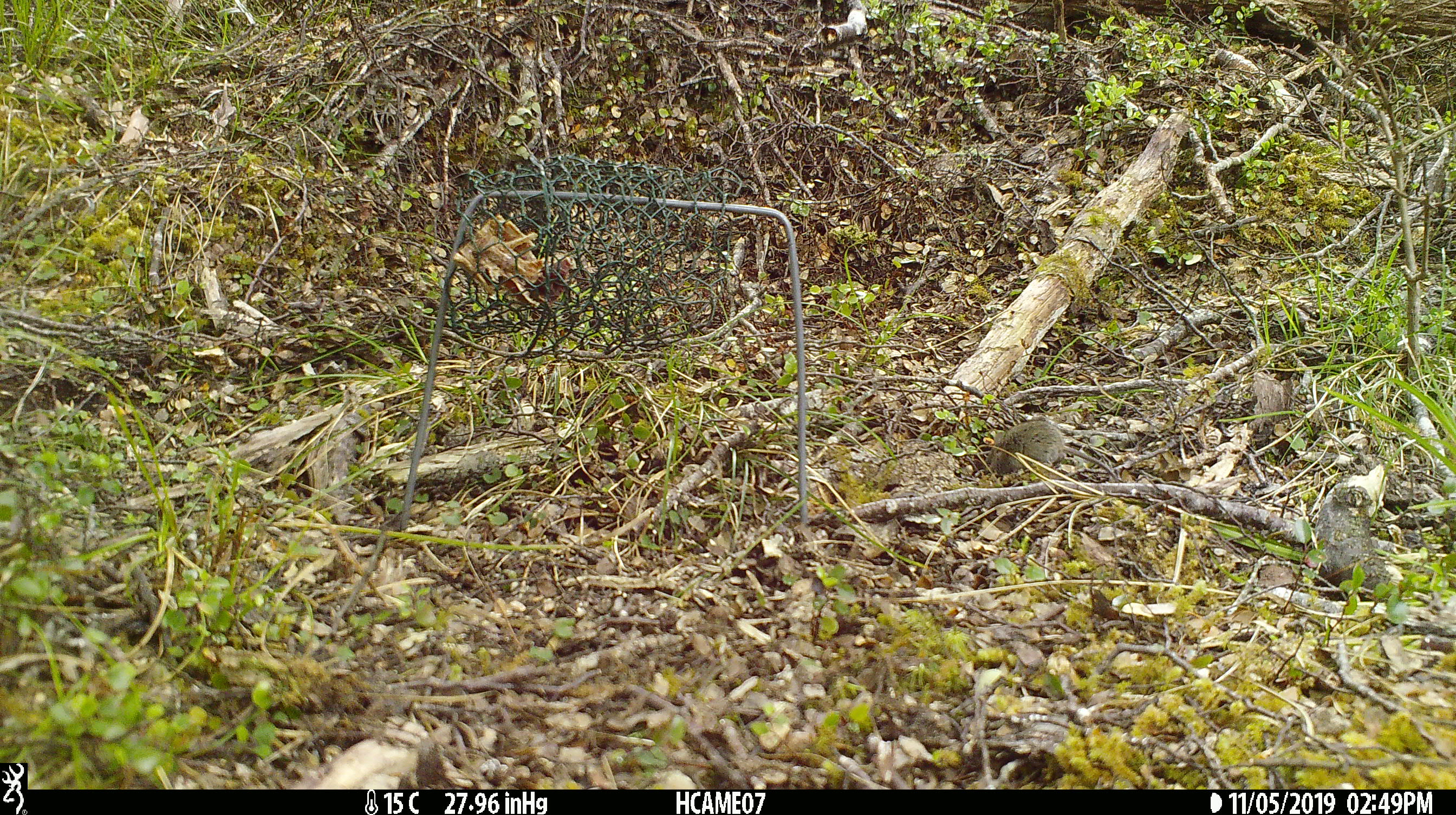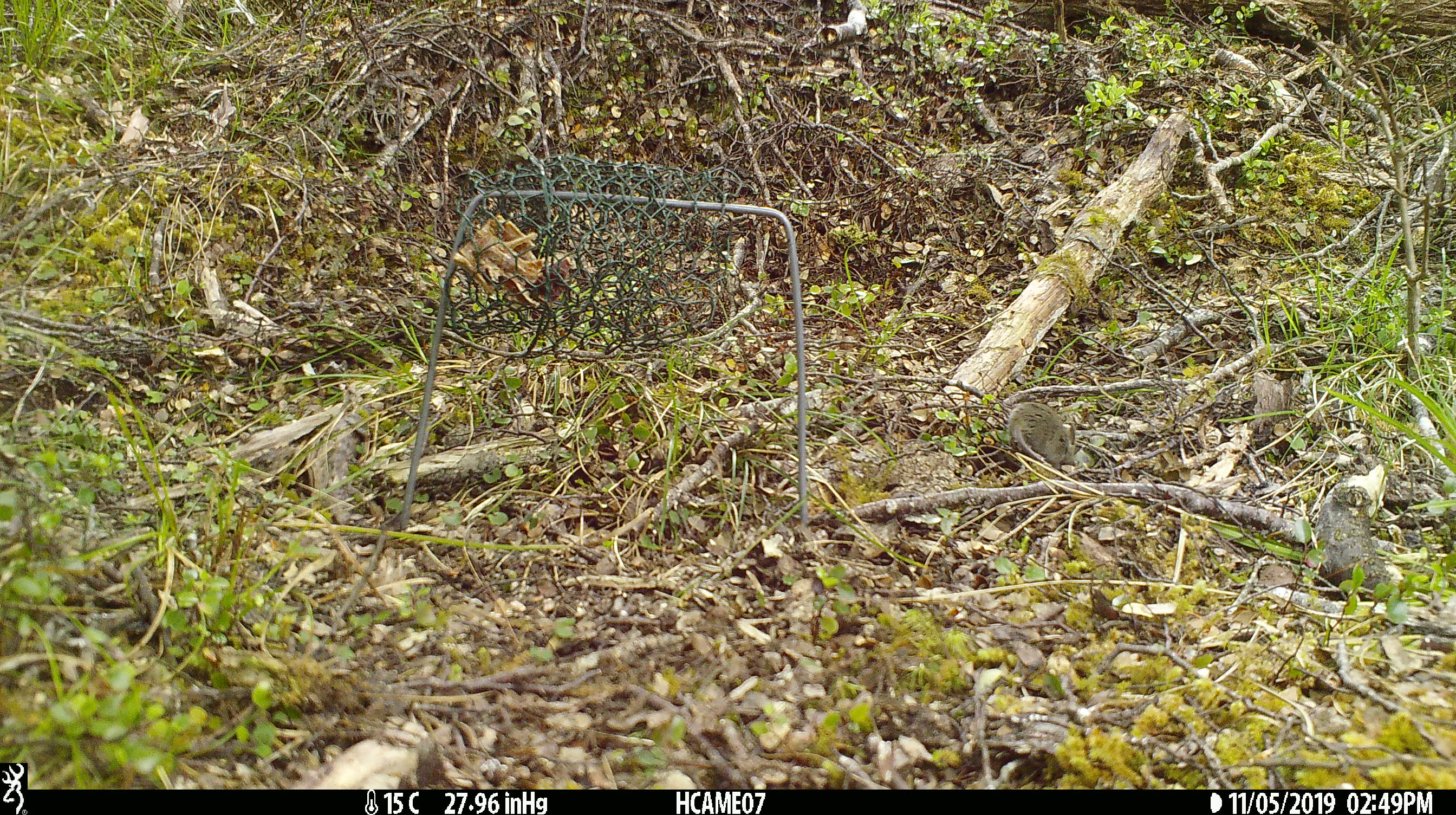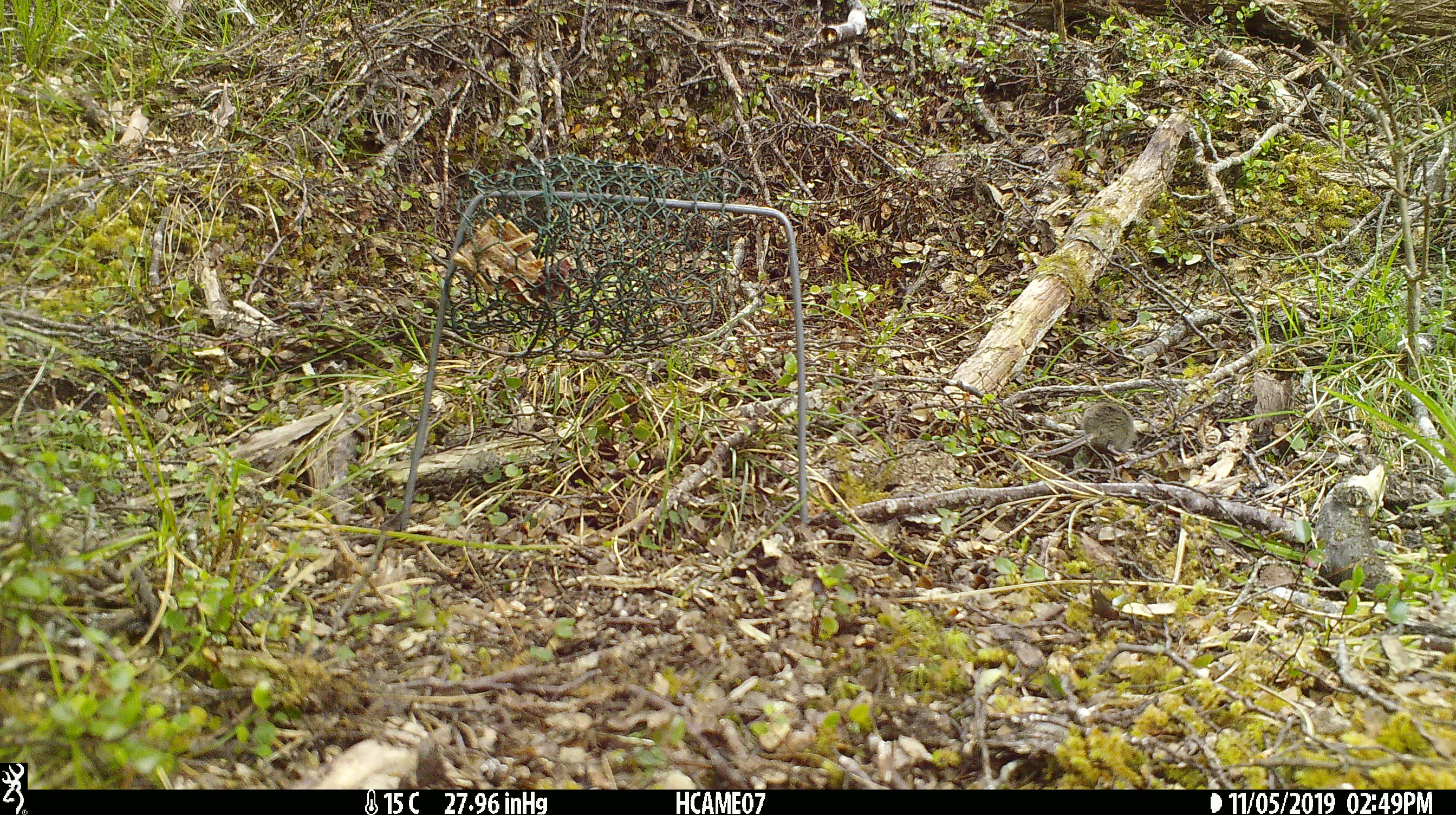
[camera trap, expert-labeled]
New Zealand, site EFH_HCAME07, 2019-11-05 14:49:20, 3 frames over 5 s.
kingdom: Animalia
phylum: Chordata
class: Mammalia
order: Rodentia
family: Muridae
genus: Mus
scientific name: Mus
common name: mouse